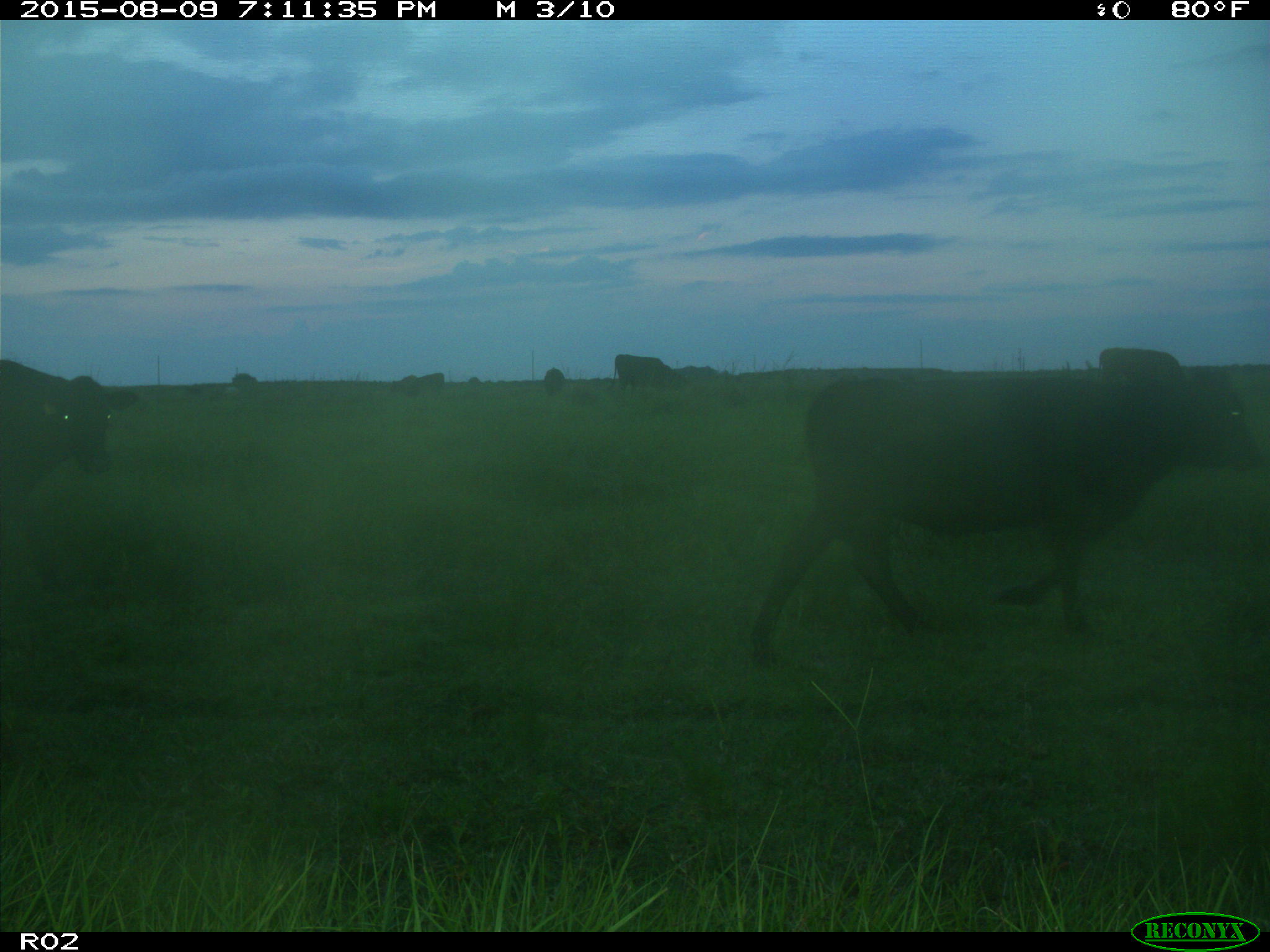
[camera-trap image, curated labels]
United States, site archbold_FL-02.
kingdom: Animalia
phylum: Chordata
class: Mammalia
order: Artiodactyla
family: Bovidae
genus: Bos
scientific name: Bos taurus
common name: domestic cow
Bos taurus (domestic cow).